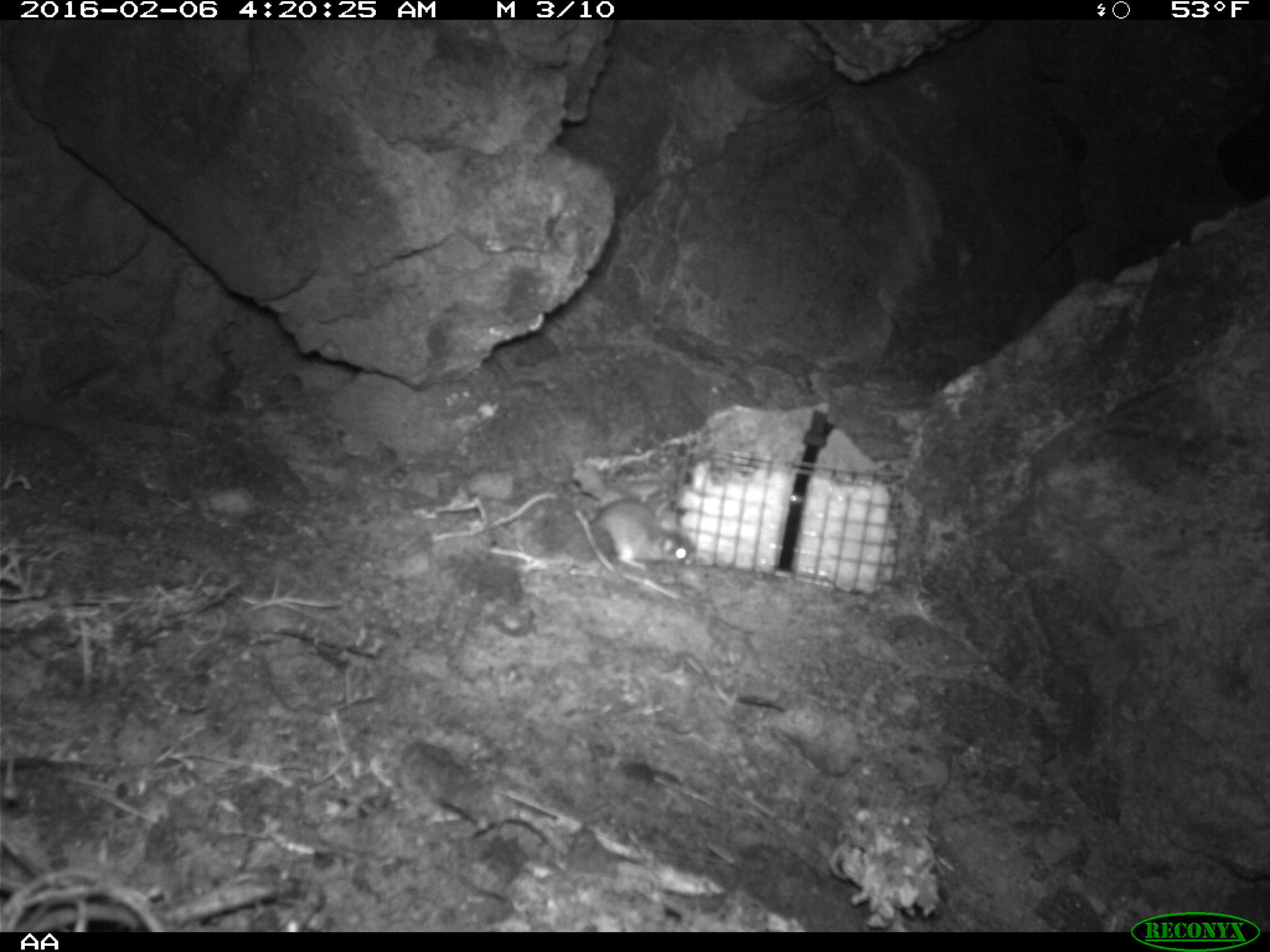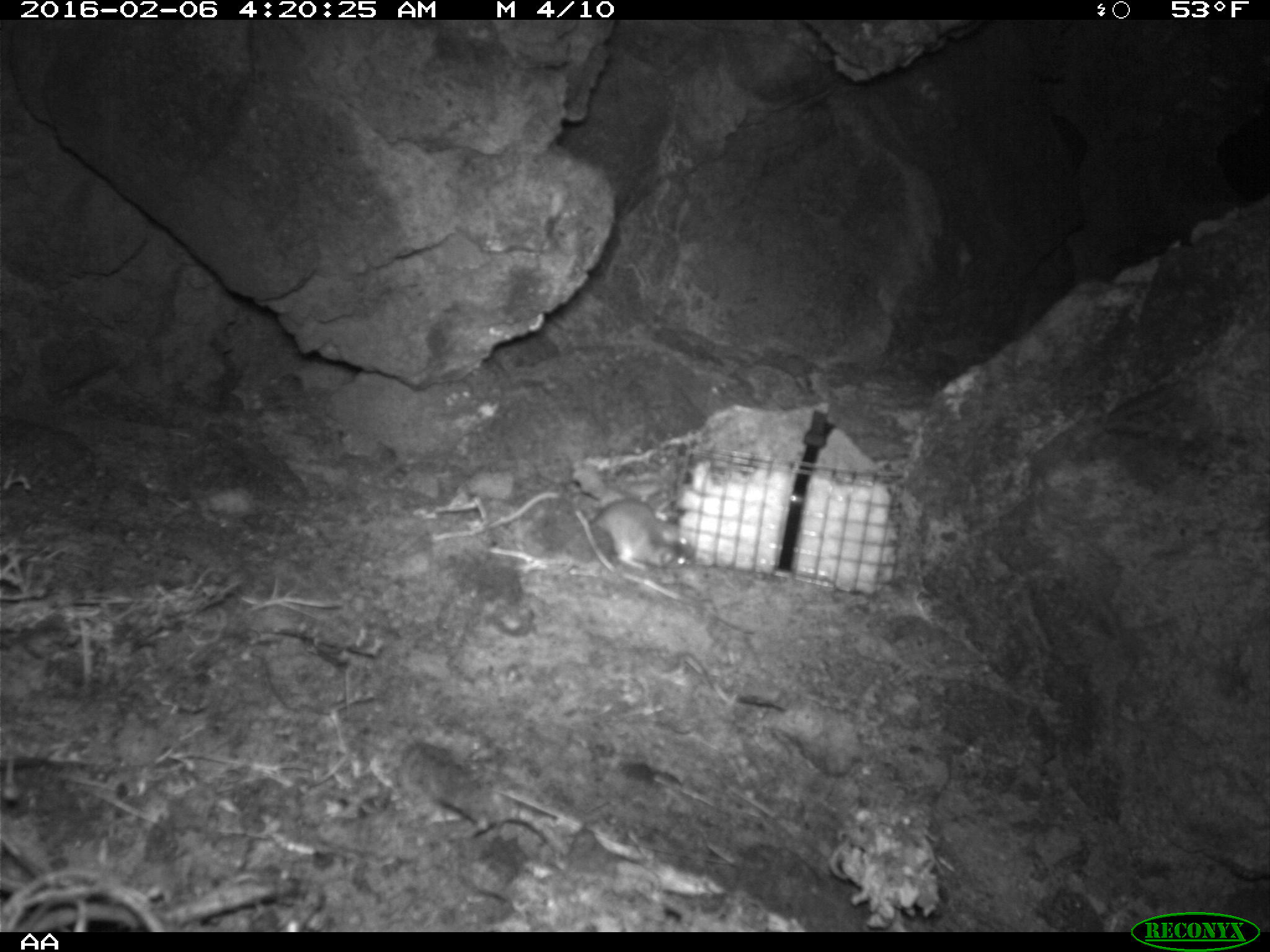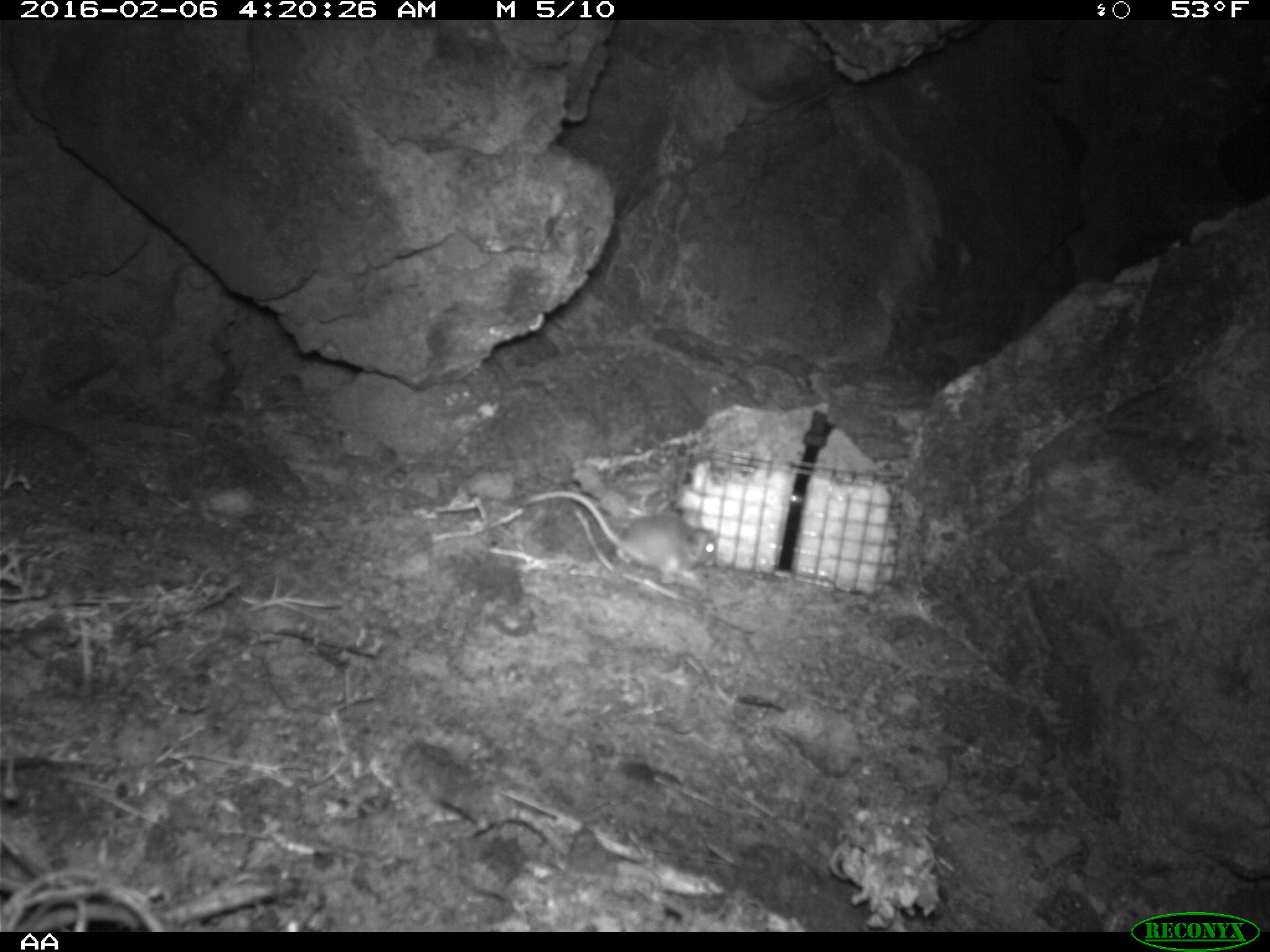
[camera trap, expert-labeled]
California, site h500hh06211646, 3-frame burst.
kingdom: Animalia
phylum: Chordata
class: Mammalia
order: Rodentia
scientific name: Rodentia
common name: rodent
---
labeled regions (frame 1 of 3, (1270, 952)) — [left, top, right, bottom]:
rodent: [593, 499, 690, 573]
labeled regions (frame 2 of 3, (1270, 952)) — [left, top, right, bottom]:
rodent: [593, 498, 698, 571]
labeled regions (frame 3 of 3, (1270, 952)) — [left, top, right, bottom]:
rodent: [523, 489, 720, 584]